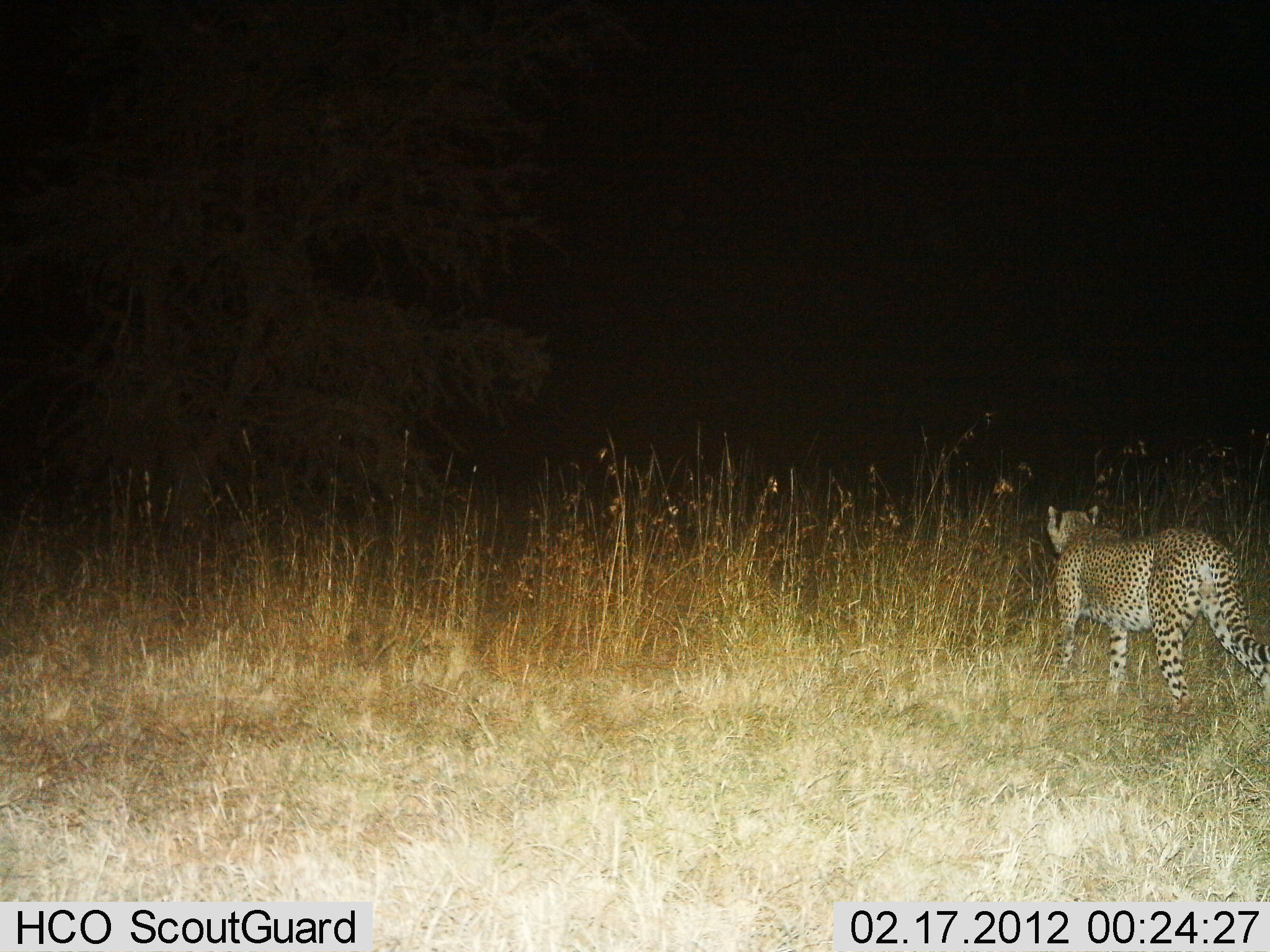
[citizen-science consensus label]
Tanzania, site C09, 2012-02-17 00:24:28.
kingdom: Animalia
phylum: Chordata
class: Mammalia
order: Carnivora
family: Felidae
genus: Acinonyx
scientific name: Acinonyx jubatus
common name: cheetah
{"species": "cheetah (Acinonyx jubatus)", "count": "1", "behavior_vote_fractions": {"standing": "19%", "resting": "0%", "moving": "81%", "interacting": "0%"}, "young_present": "0%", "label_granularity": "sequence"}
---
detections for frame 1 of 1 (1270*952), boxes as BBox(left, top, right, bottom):
animal: BBox(1028, 500, 1269, 719)